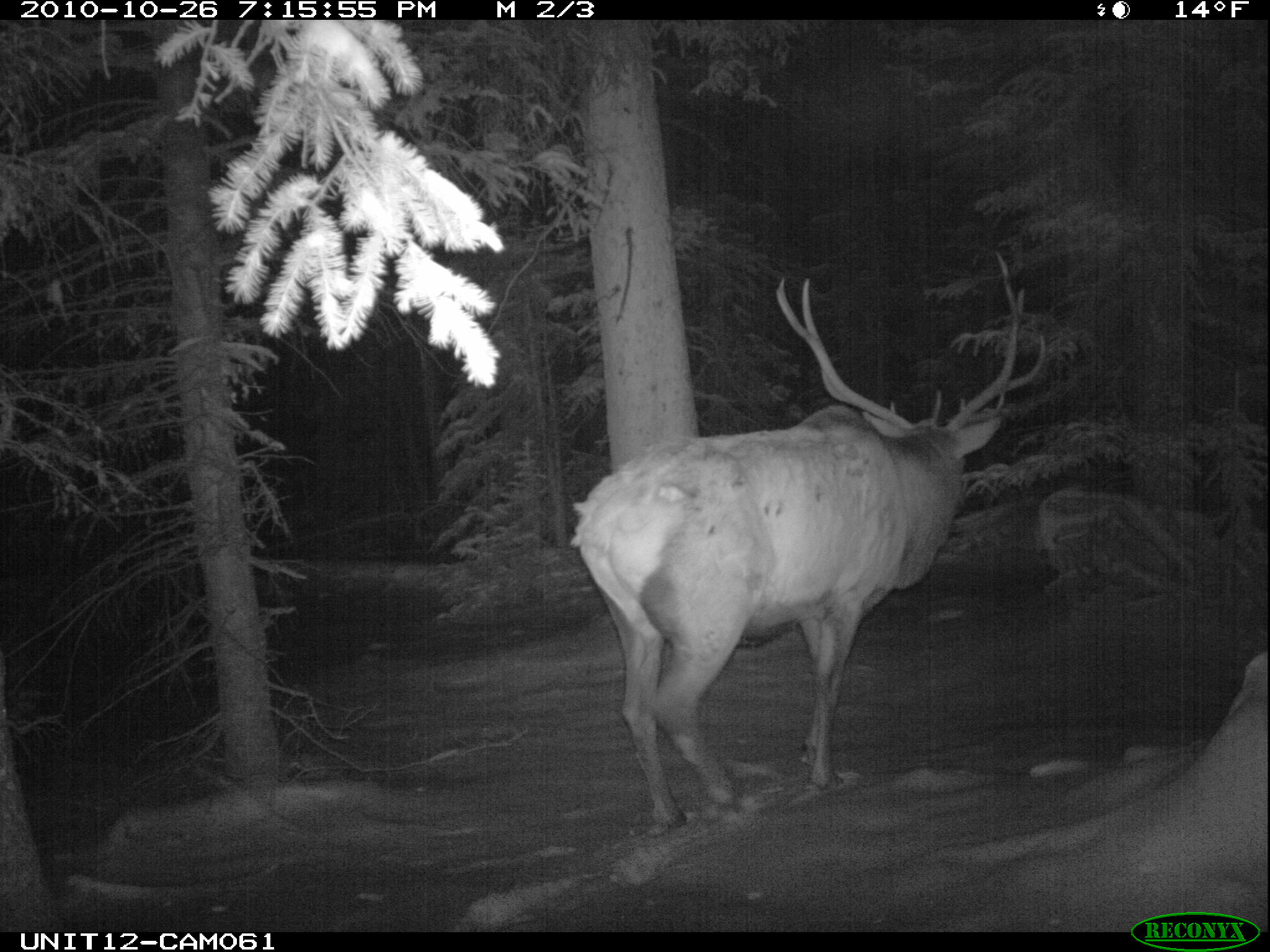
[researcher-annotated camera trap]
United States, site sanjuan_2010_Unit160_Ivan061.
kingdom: Animalia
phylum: Chordata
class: Mammalia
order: Artiodactyla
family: Cervidae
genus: Cervus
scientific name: Cervus elaphus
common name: red deer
Cervus elaphus (red deer).